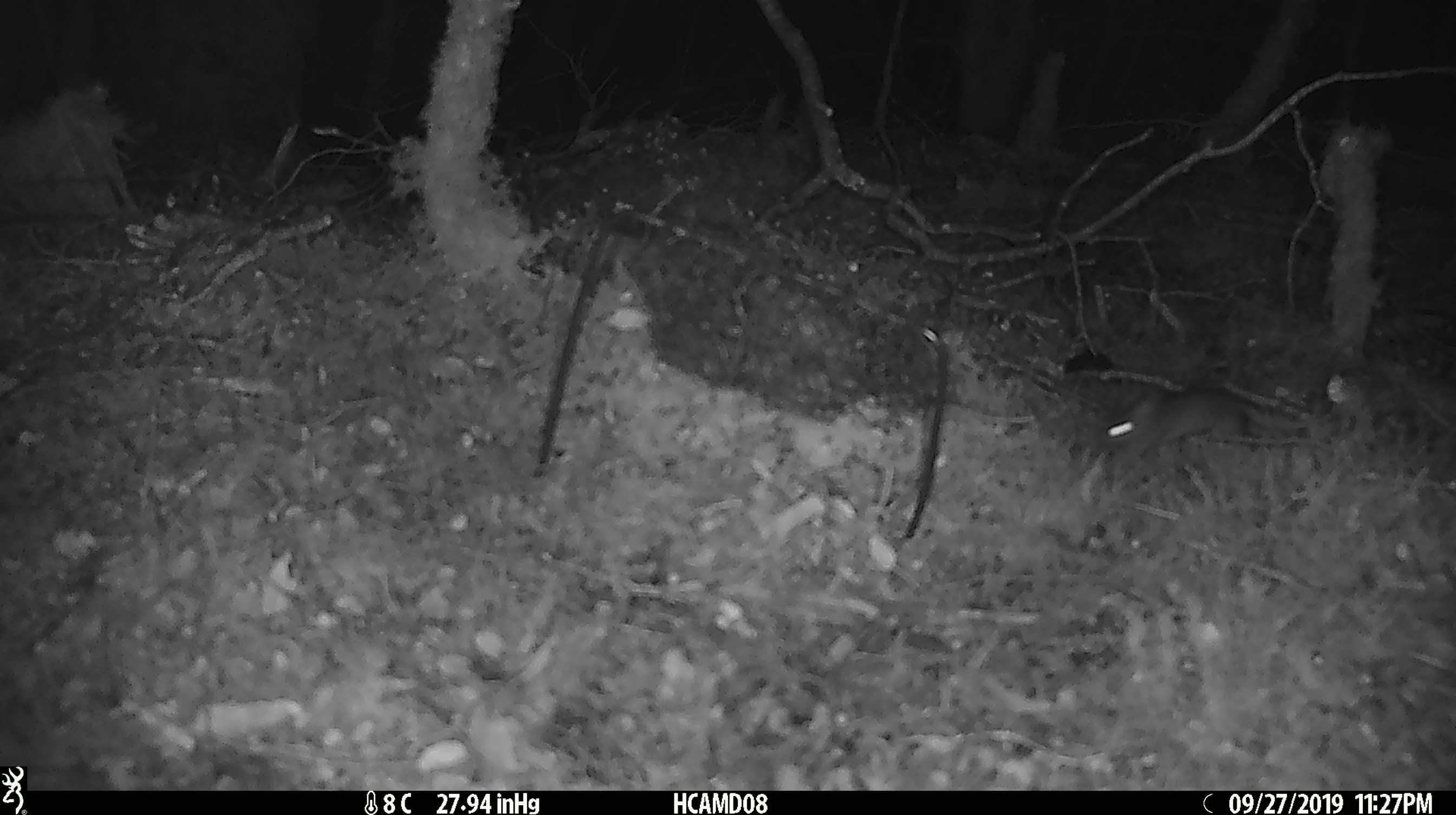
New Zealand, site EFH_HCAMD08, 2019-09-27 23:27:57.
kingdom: Animalia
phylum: Chordata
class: Mammalia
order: Rodentia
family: Muridae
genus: Mus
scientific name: Mus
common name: mouse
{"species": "mouse (Mus)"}